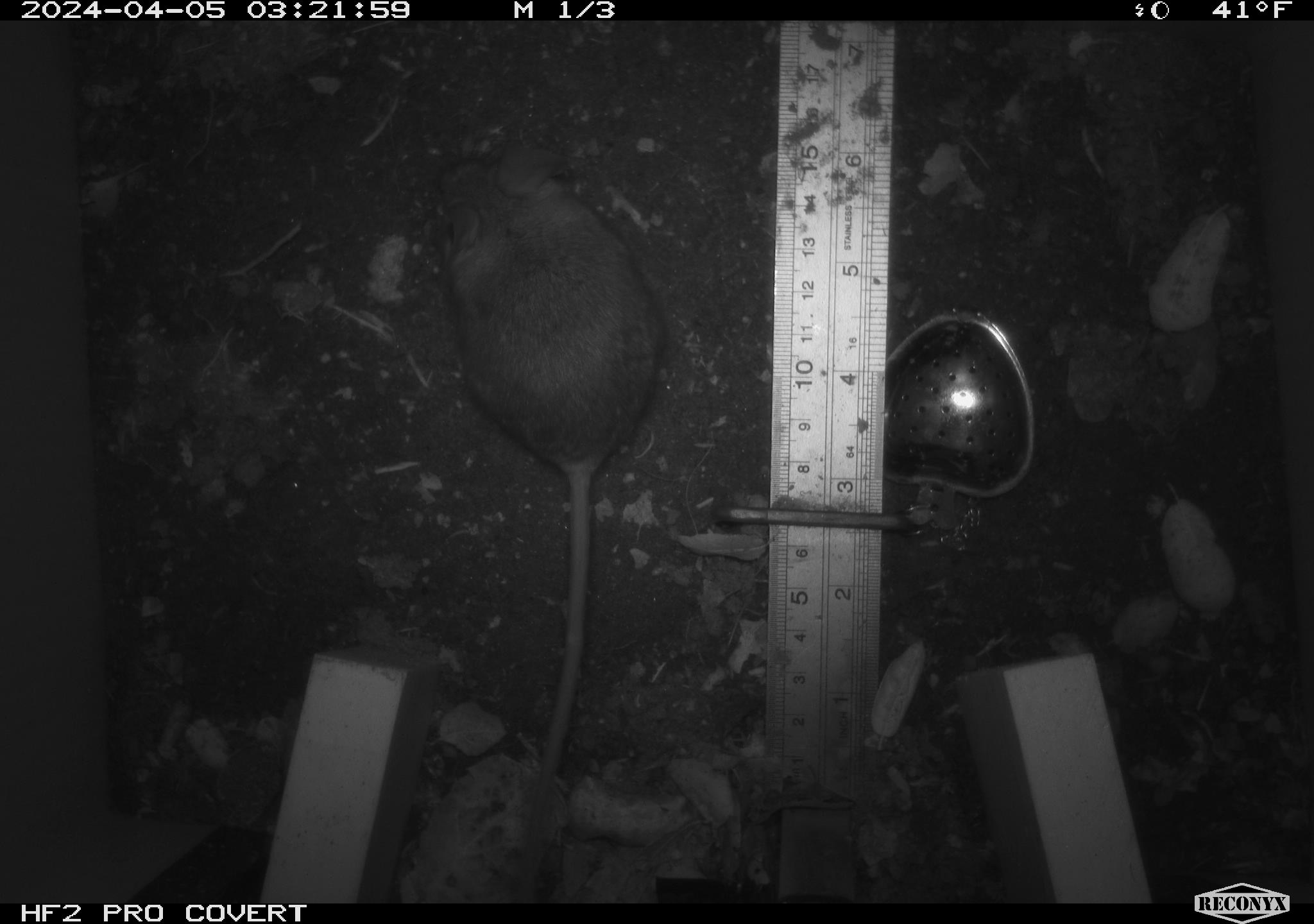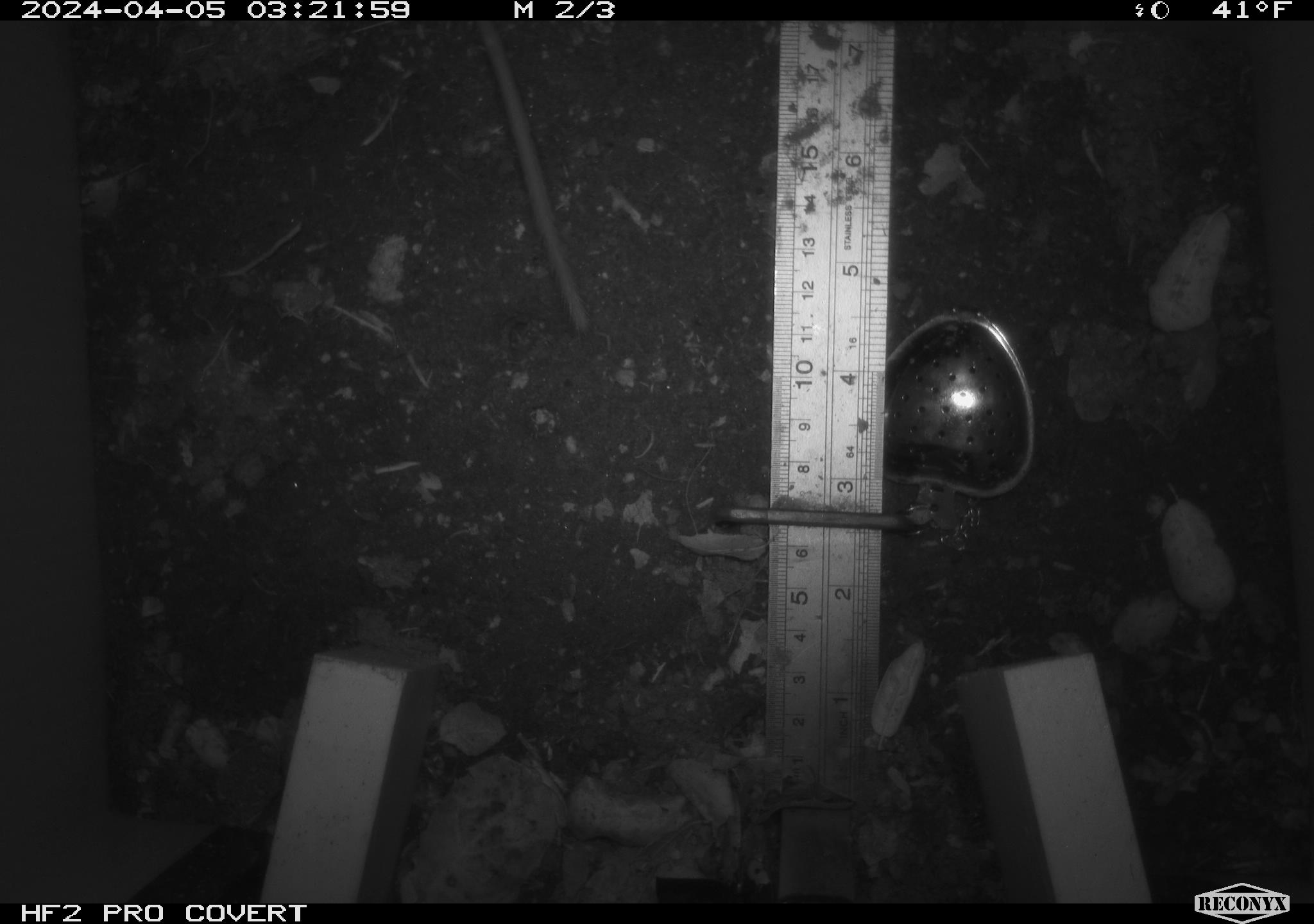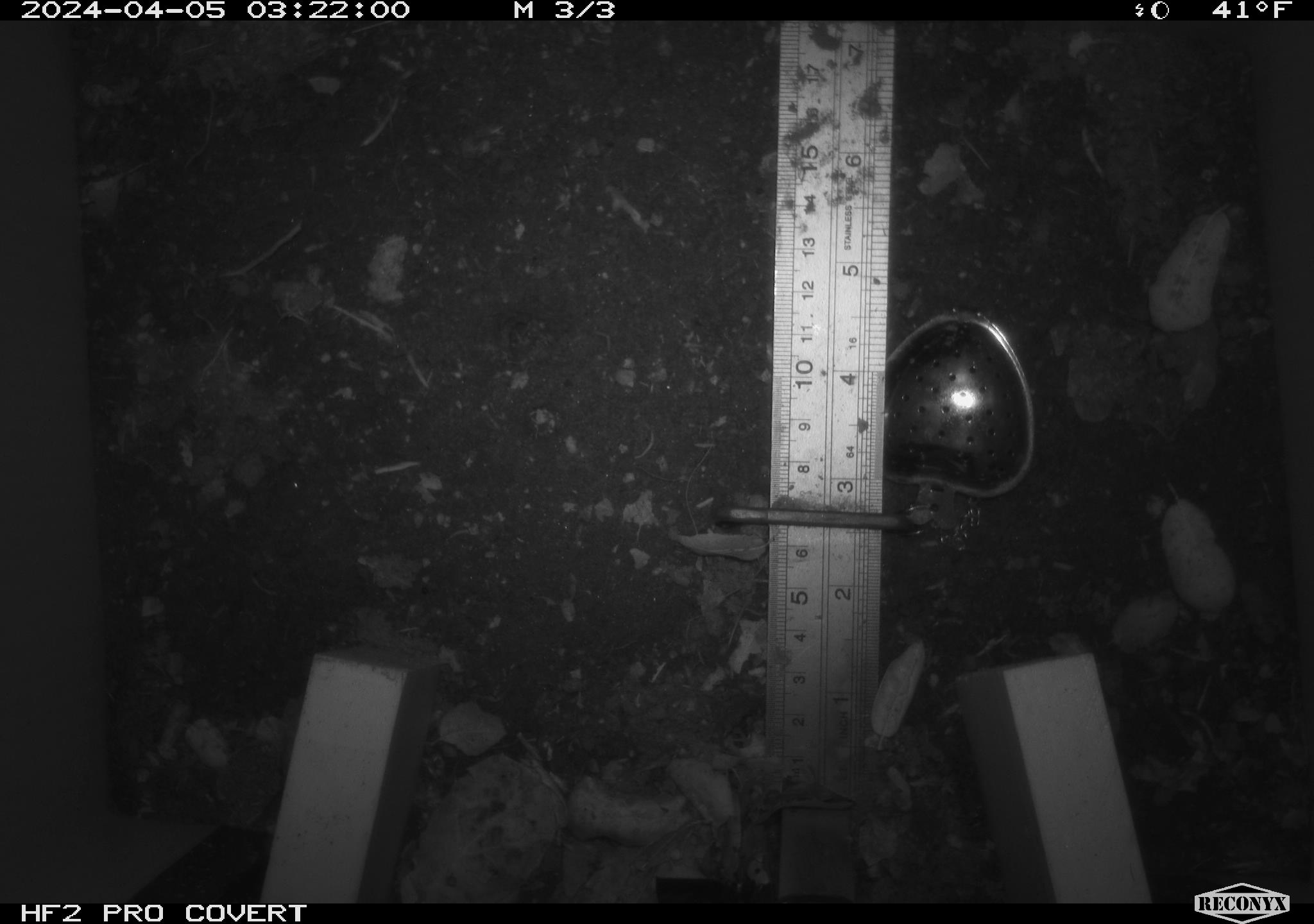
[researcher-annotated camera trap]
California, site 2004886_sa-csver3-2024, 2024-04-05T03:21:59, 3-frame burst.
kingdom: Animalia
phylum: Chordata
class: Mammalia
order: Rodentia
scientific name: Rodentia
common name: rodent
Rodent (Rodentia).